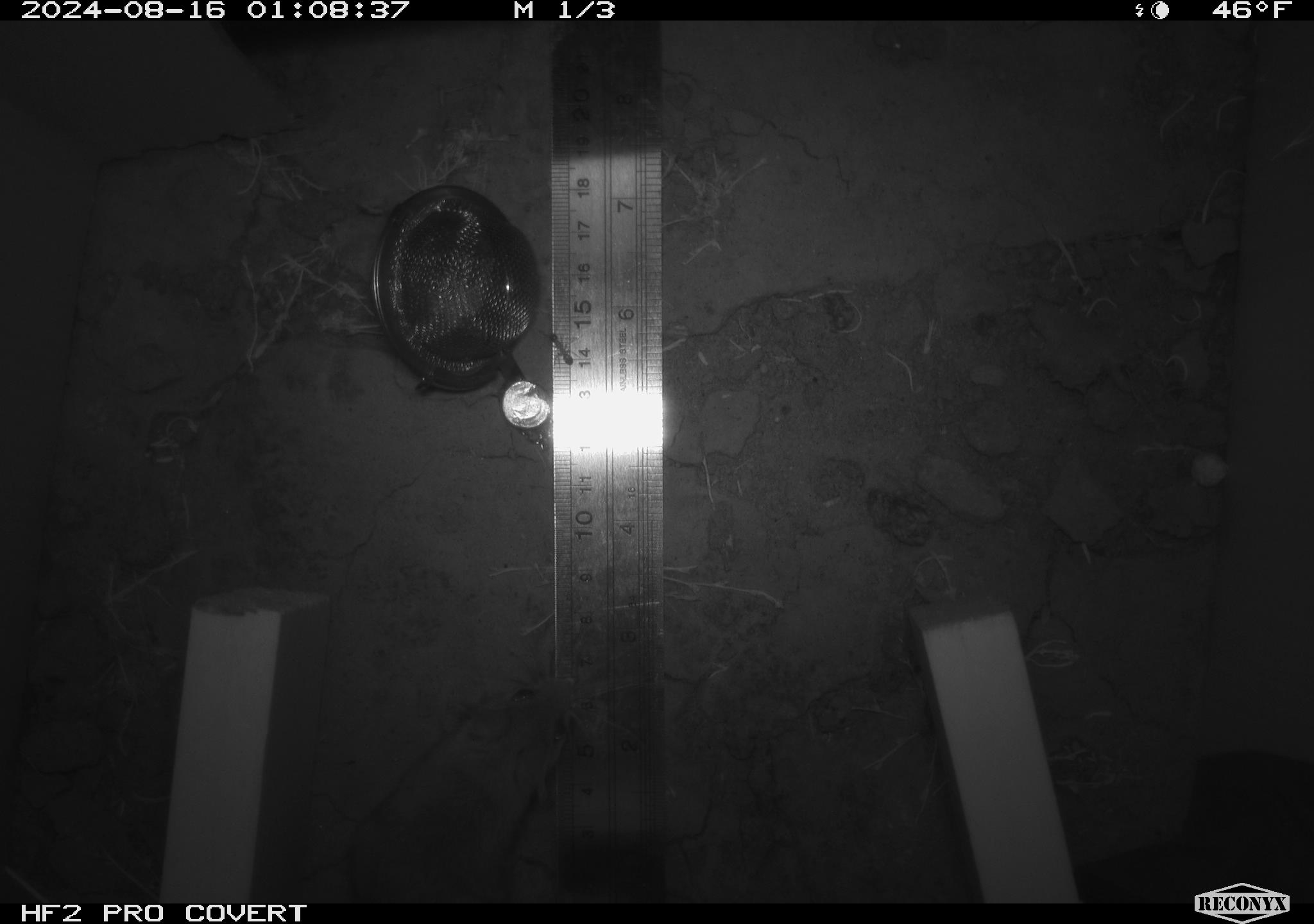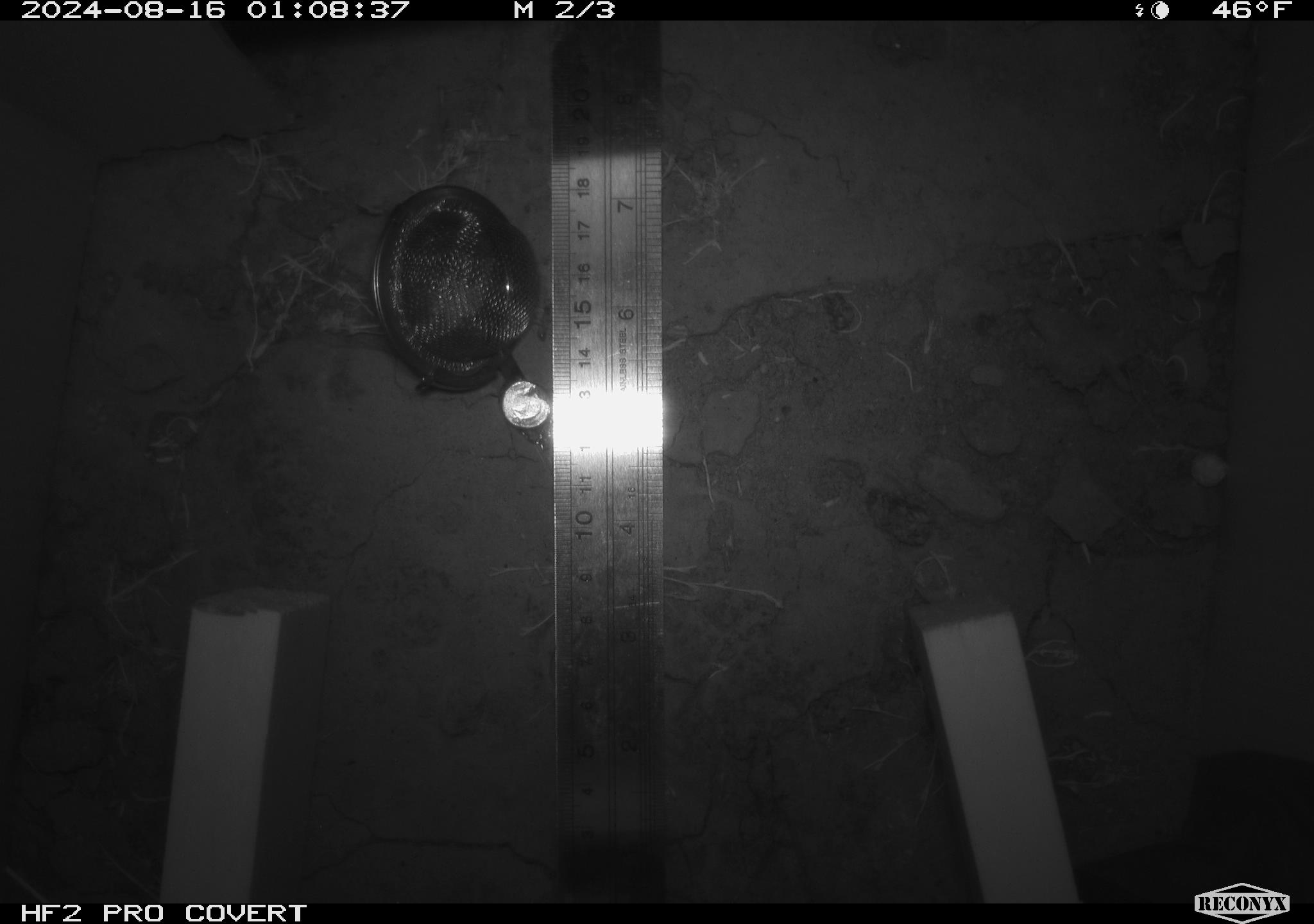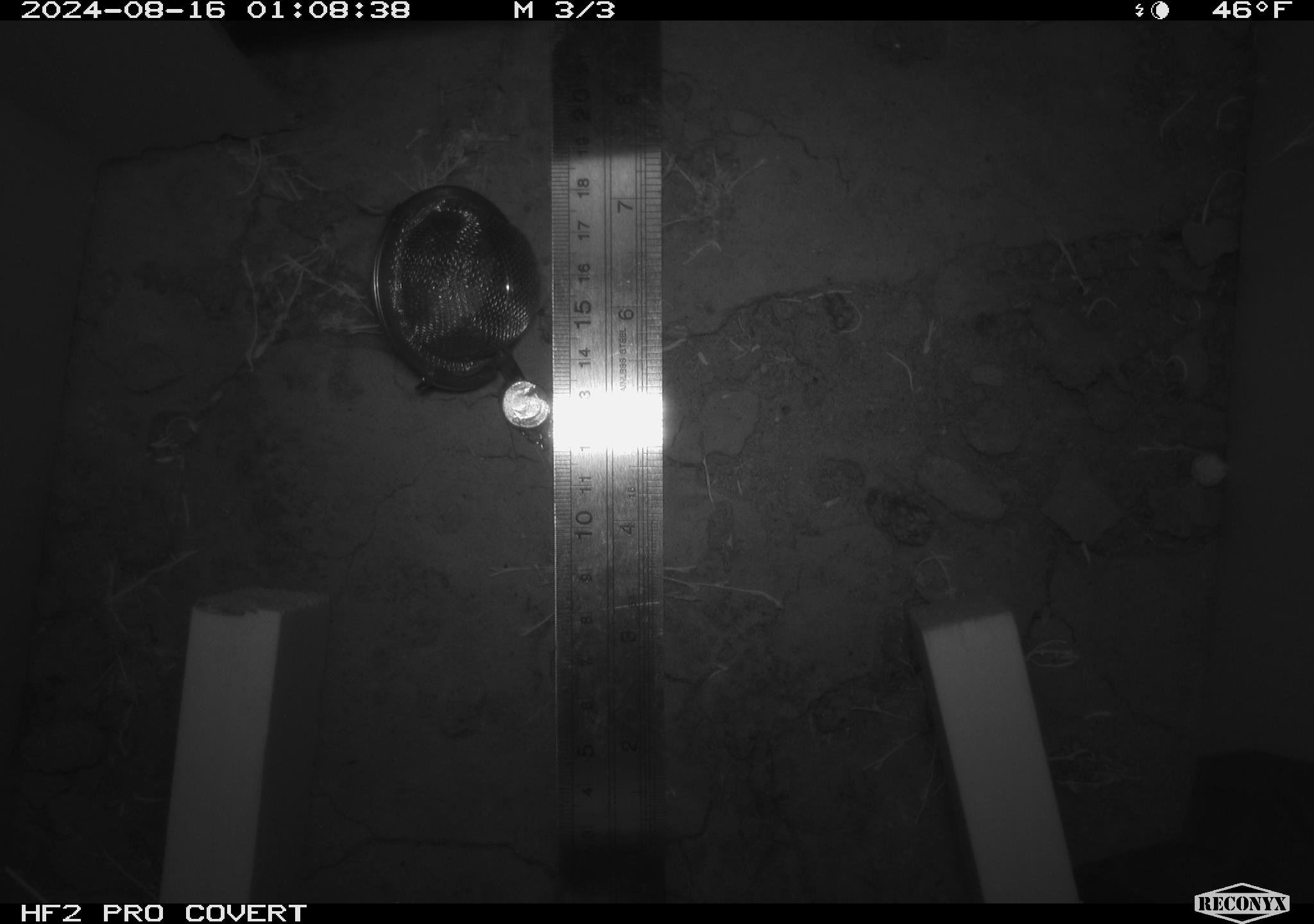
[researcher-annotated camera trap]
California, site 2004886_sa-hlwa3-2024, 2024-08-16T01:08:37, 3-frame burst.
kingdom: Animalia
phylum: Chordata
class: Mammalia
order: Rodentia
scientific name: Rodentia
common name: mouse species